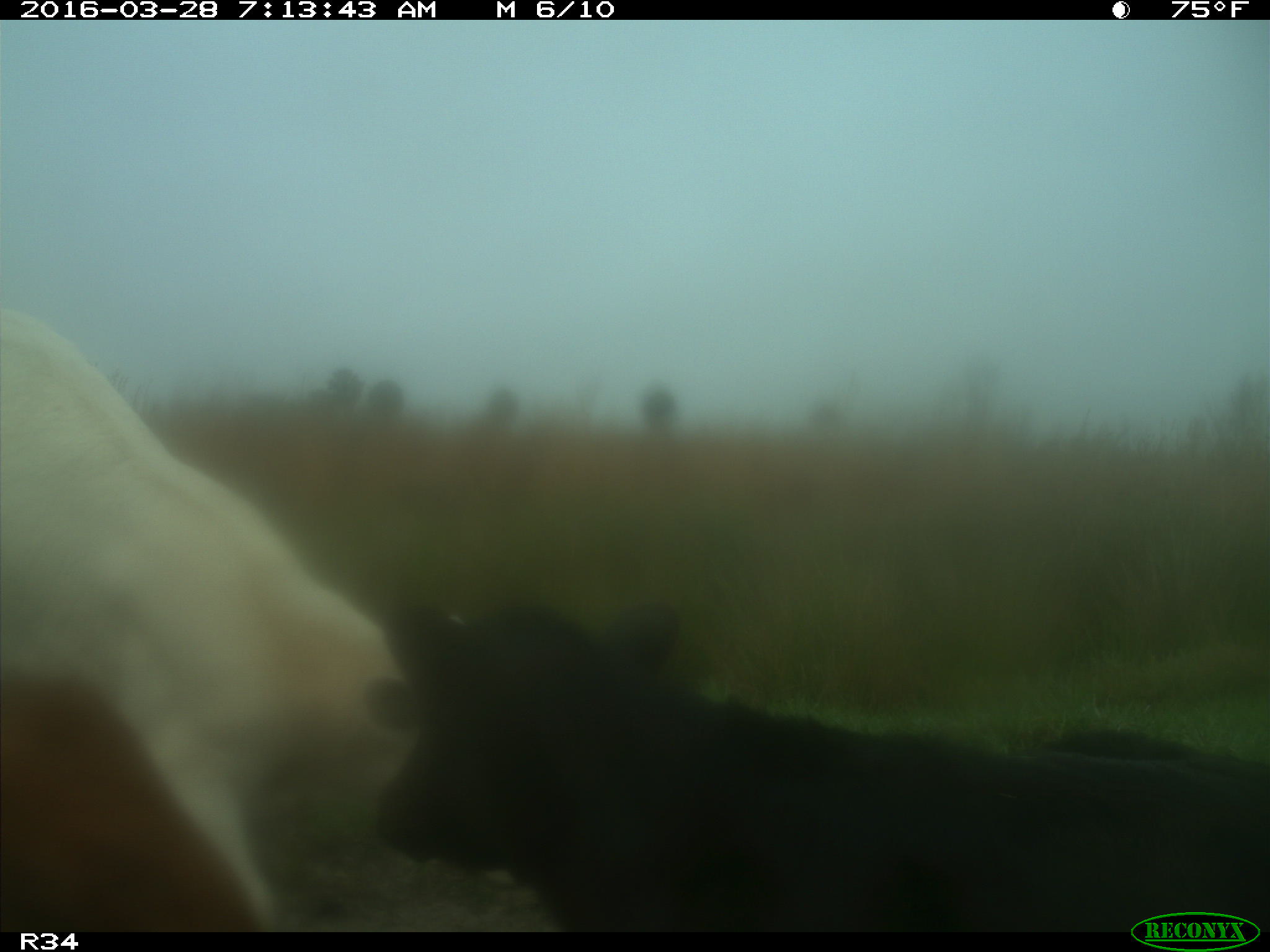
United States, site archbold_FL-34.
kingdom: Animalia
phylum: Chordata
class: Mammalia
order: Artiodactyla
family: Bovidae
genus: Bos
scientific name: Bos taurus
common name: domestic cow